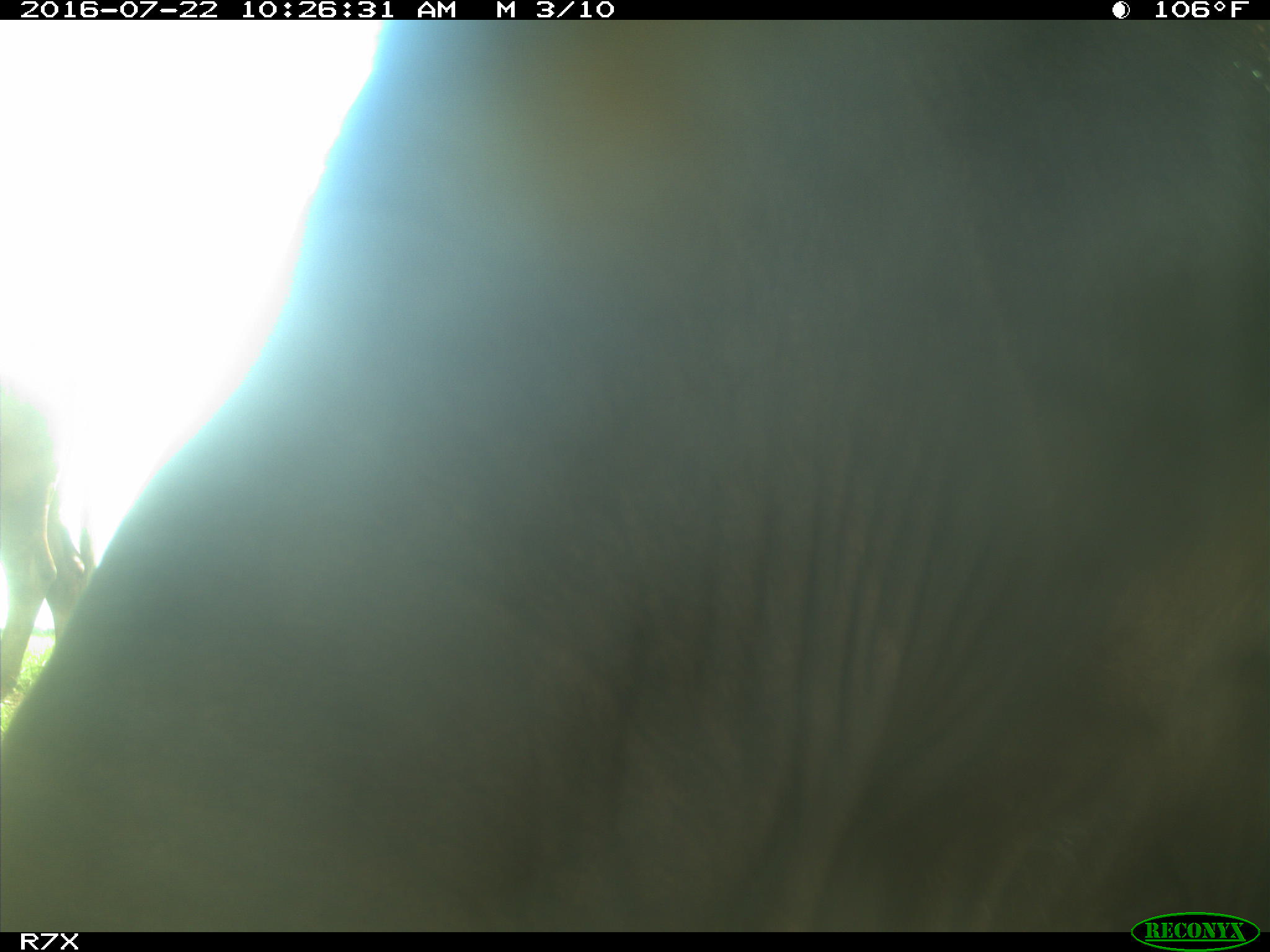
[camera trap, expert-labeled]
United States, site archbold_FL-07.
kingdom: Animalia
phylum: Chordata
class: Mammalia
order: Artiodactyla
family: Bovidae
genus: Bos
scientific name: Bos taurus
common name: domestic cow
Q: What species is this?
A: Bos taurus (domestic cow).